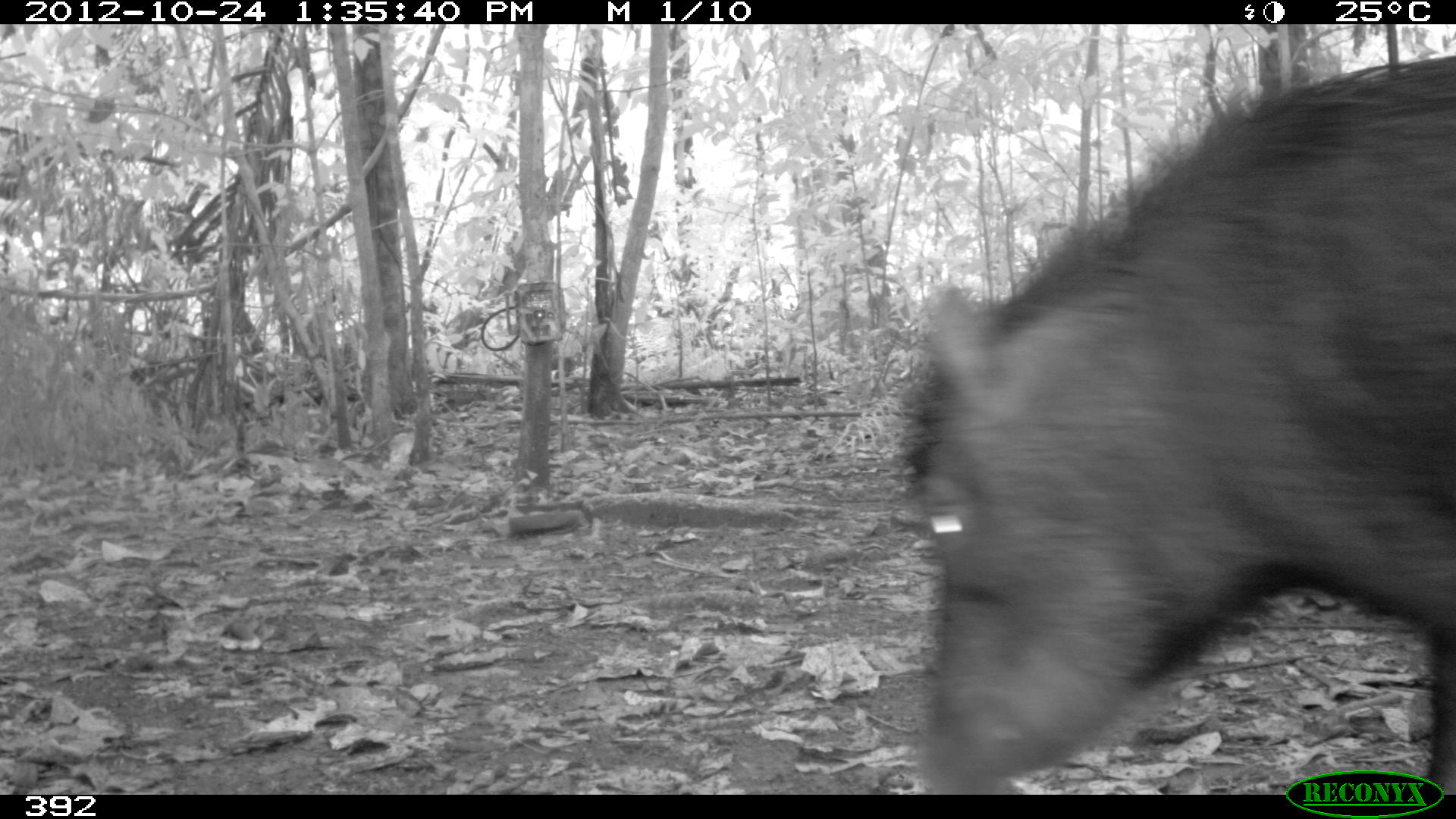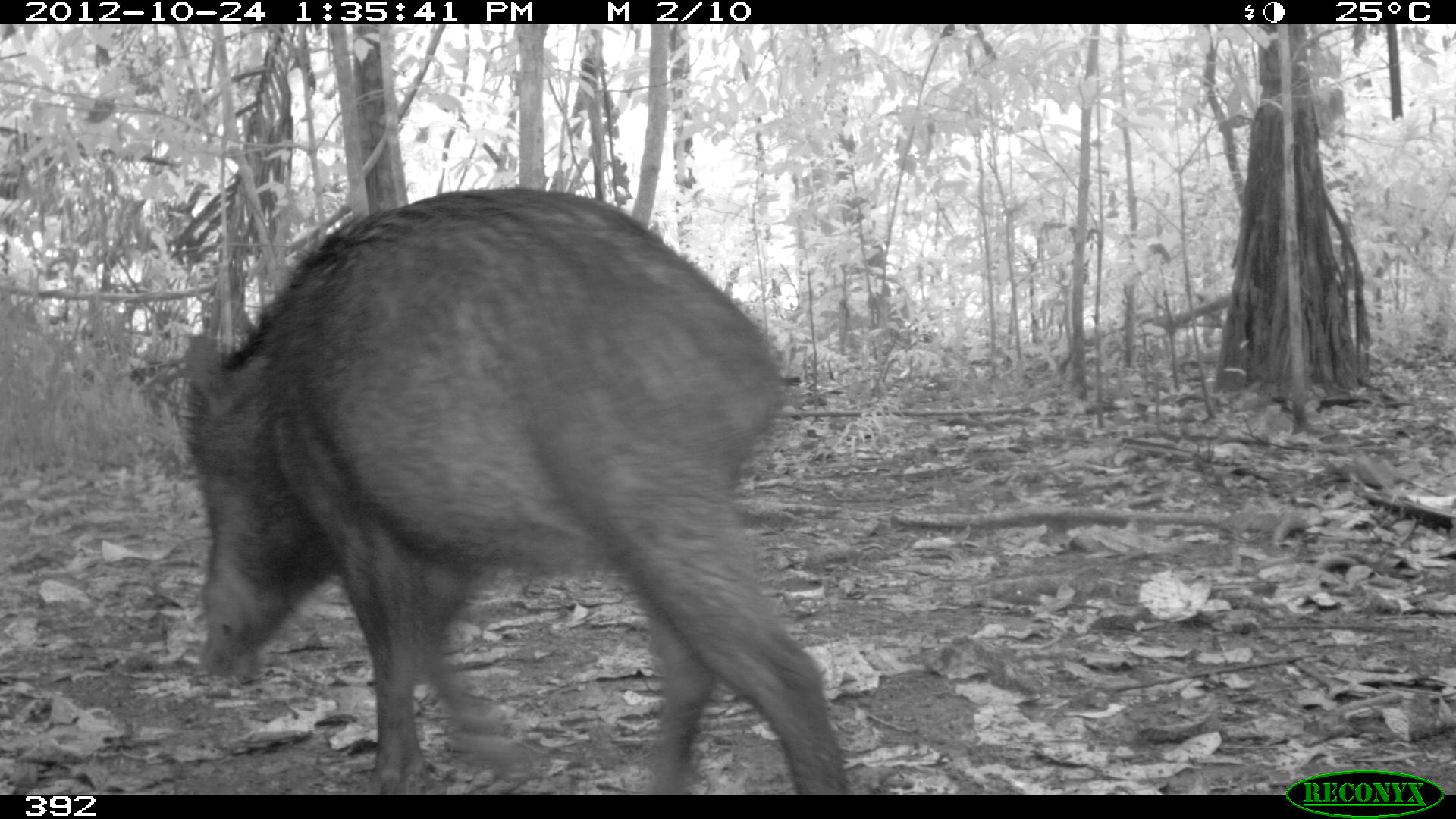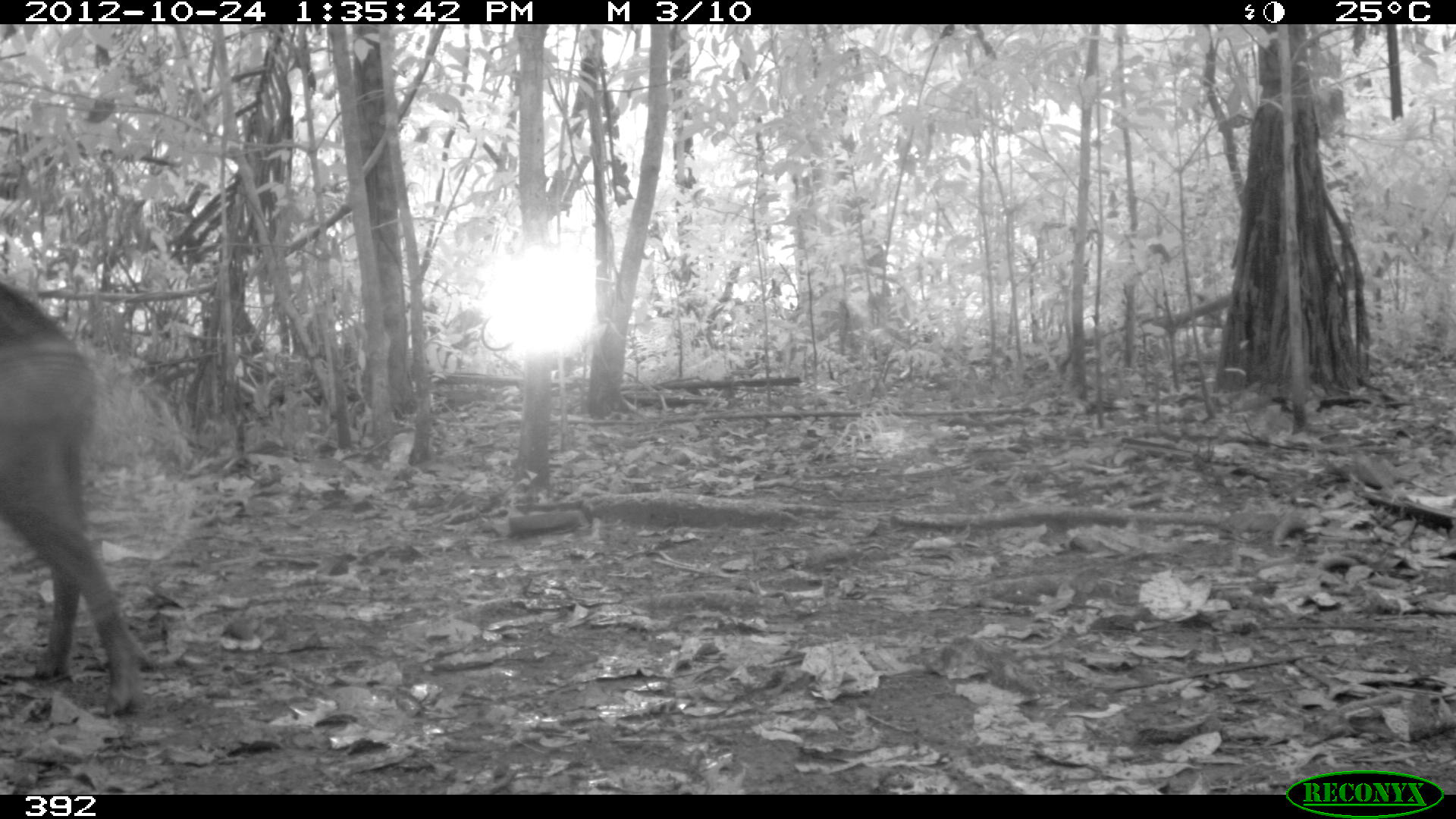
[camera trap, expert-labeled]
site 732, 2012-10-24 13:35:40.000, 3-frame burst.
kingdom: Animalia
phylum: Chordata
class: Mammalia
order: Artiodactyla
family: Tayassuidae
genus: Tayassu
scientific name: Tayassu pecari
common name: white-lipped peccary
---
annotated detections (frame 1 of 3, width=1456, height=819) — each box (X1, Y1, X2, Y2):
tayassu pecari: (891, 52, 1454, 794)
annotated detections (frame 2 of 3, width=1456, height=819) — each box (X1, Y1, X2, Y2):
tayassu pecari: (172, 184, 849, 793)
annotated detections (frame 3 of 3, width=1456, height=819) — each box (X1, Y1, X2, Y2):
tayassu pecari: (0, 274, 144, 720)